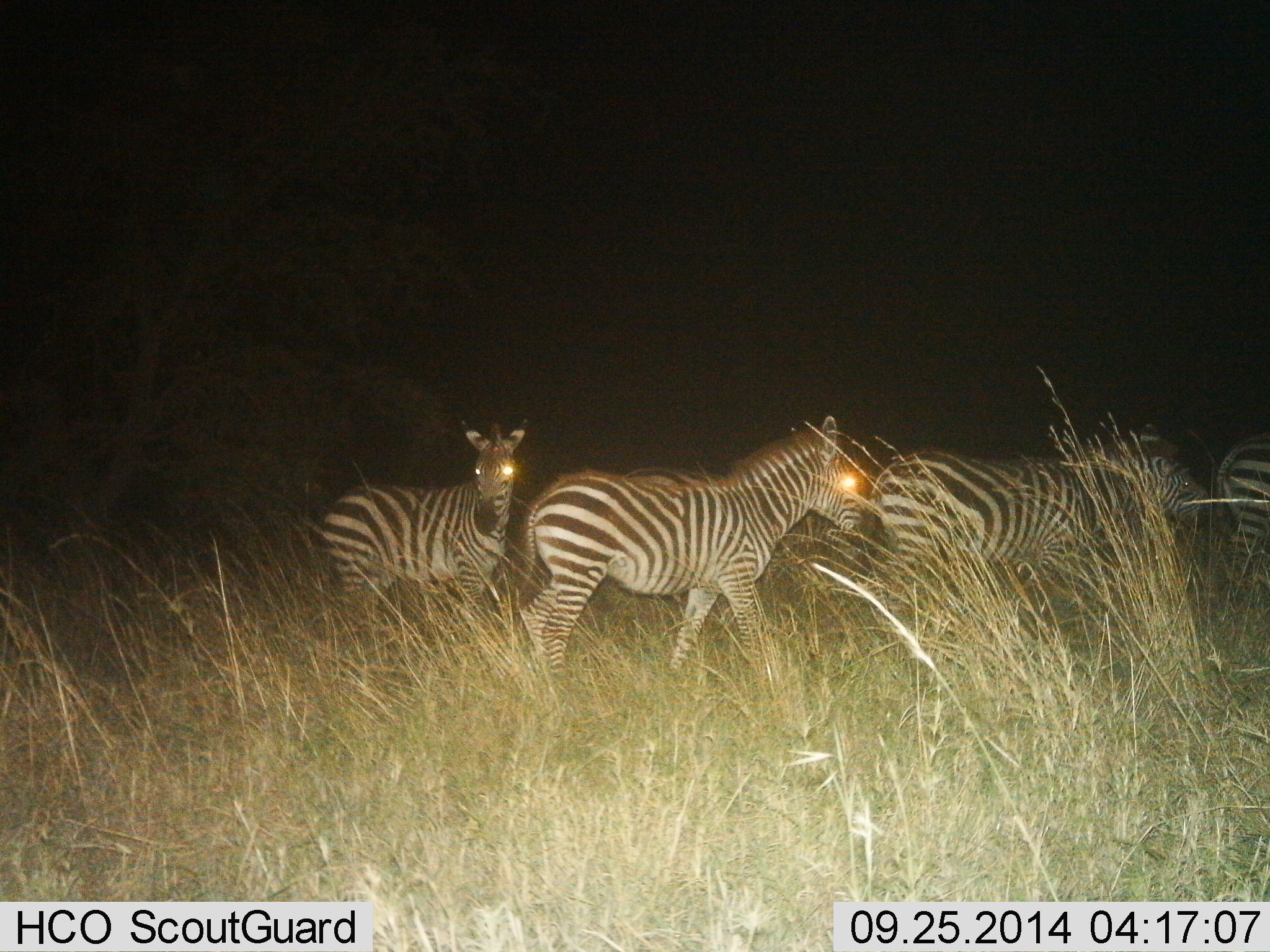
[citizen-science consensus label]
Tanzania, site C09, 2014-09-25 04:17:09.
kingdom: Animalia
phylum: Chordata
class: Mammalia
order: Perissodactyla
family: Equidae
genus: Equus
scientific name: Equus quagga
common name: plains zebra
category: zebra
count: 4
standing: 40%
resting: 0%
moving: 90%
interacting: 0%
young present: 0%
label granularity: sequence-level